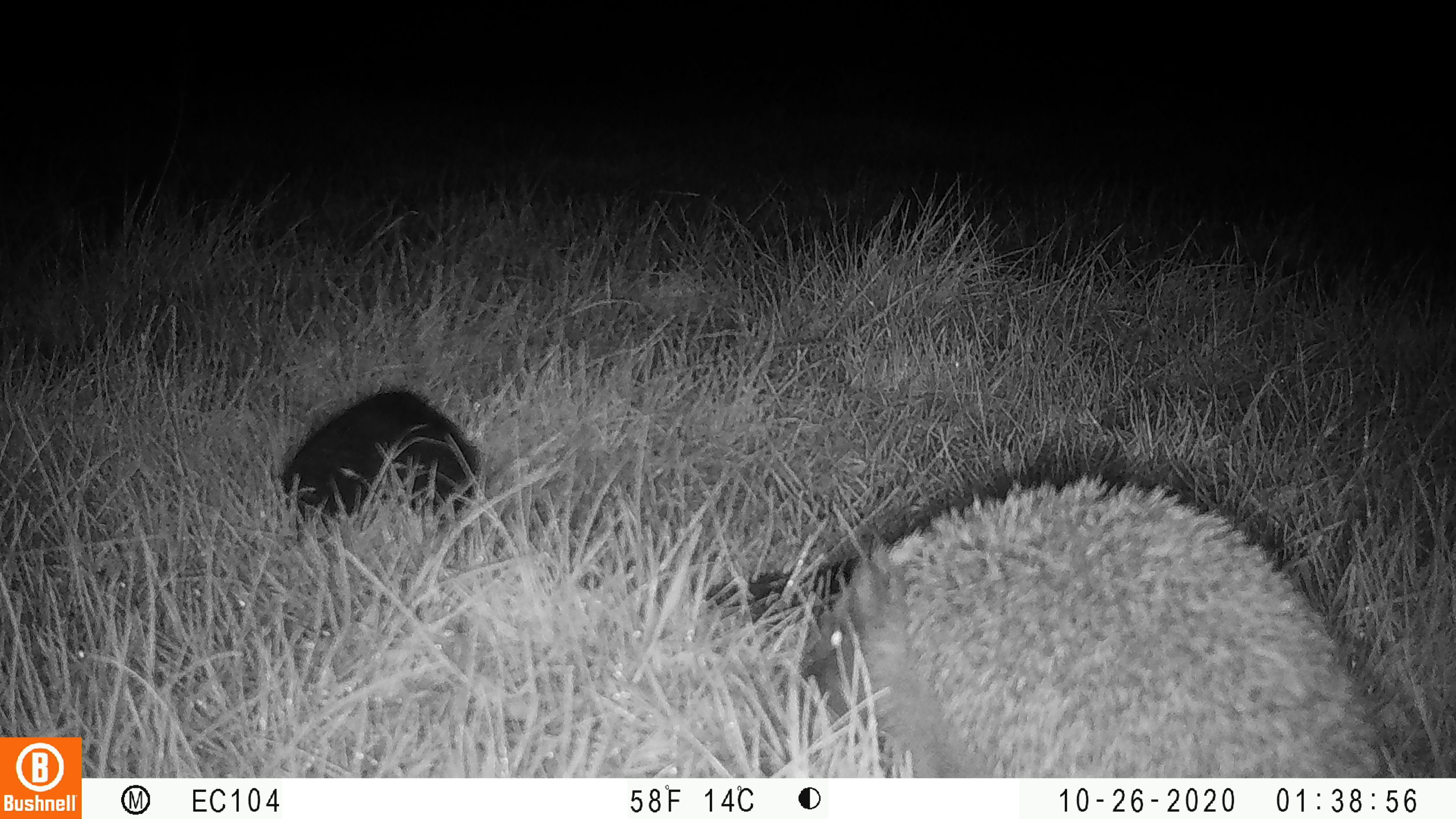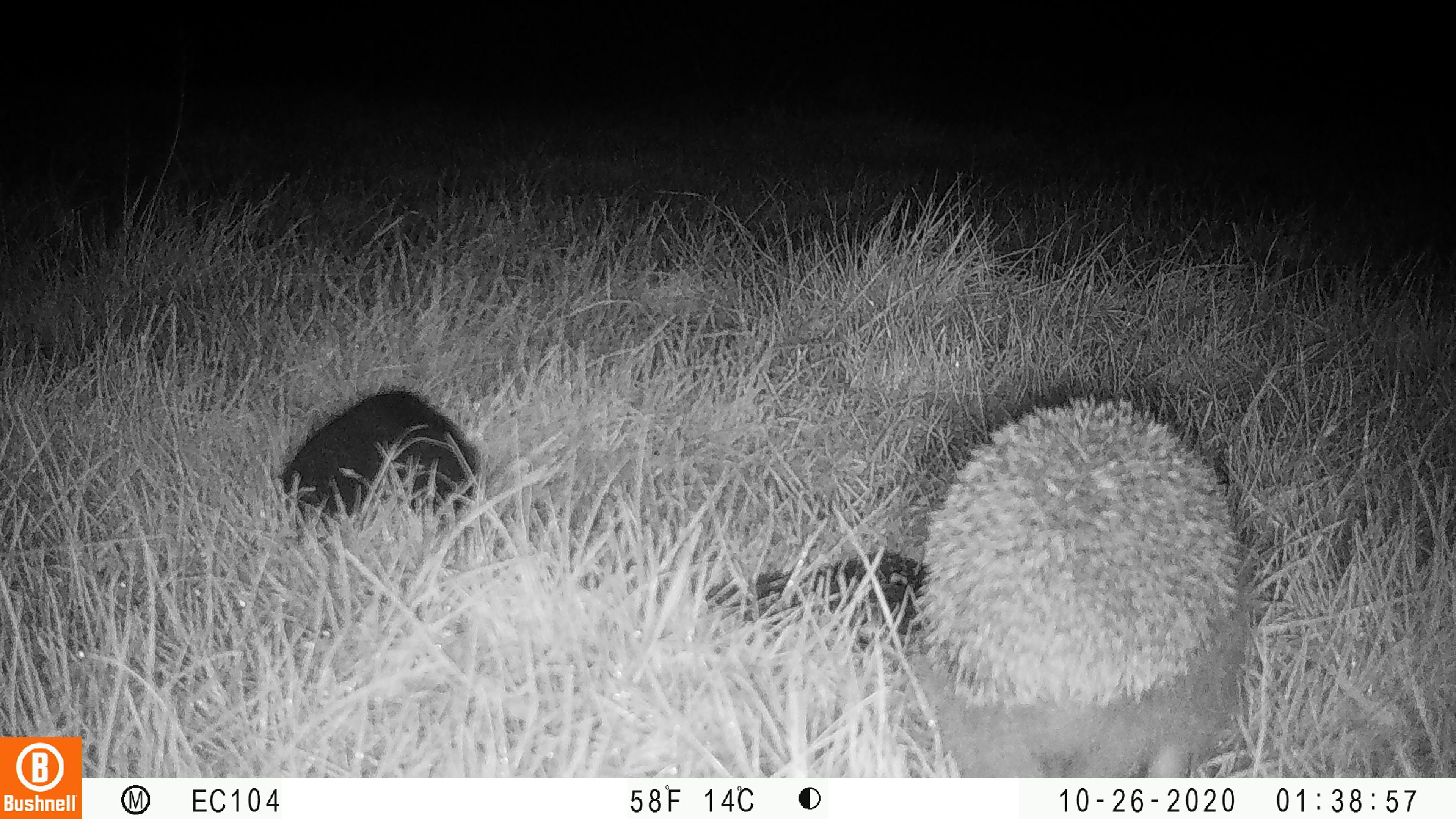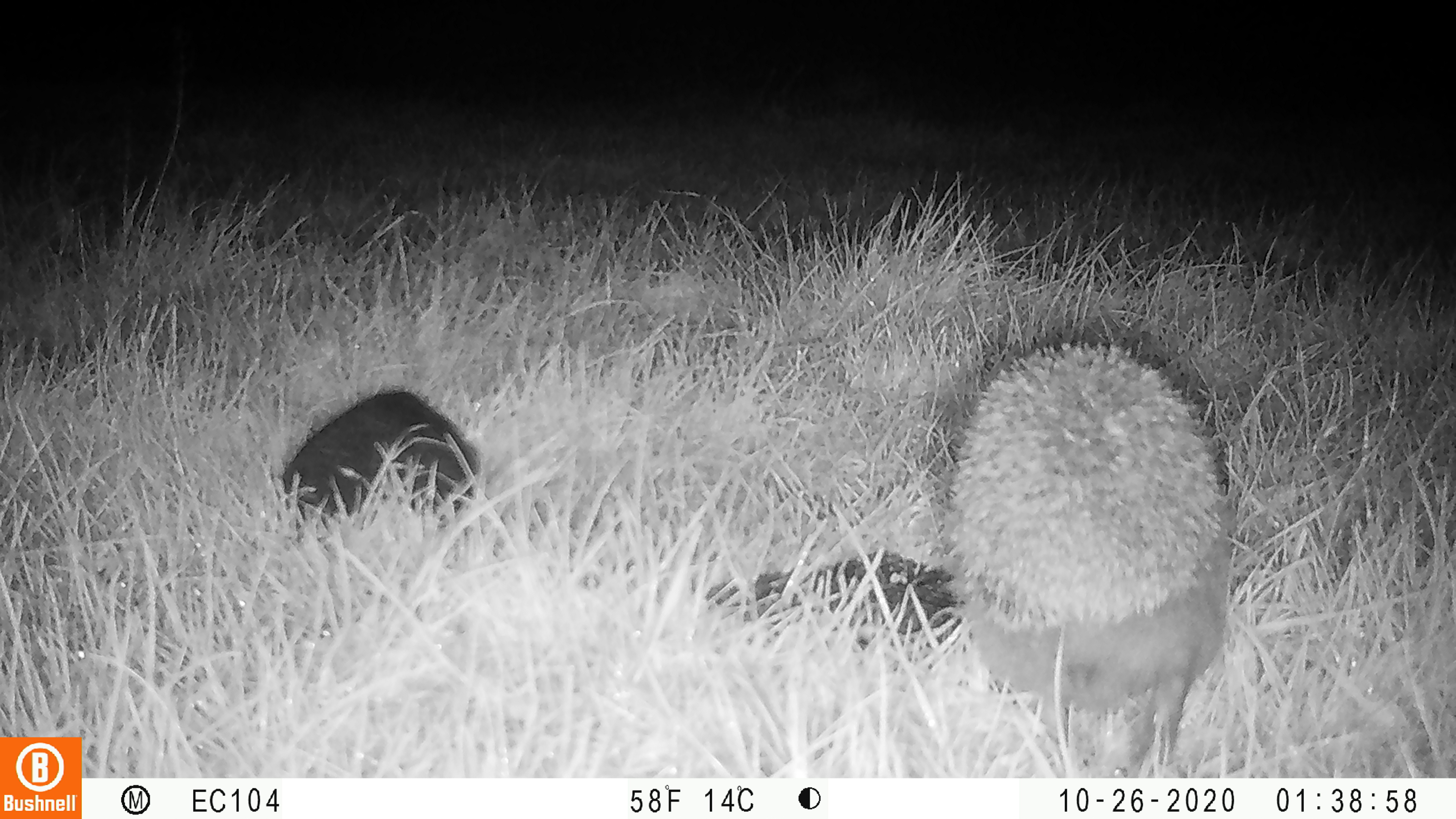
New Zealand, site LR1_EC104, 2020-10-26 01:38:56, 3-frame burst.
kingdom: Animalia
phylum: Chordata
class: Mammalia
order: Eulipotyphla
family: Erinaceidae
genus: Erinaceus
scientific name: Erinaceus europaeus europaeus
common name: european hedgehog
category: hedgehog